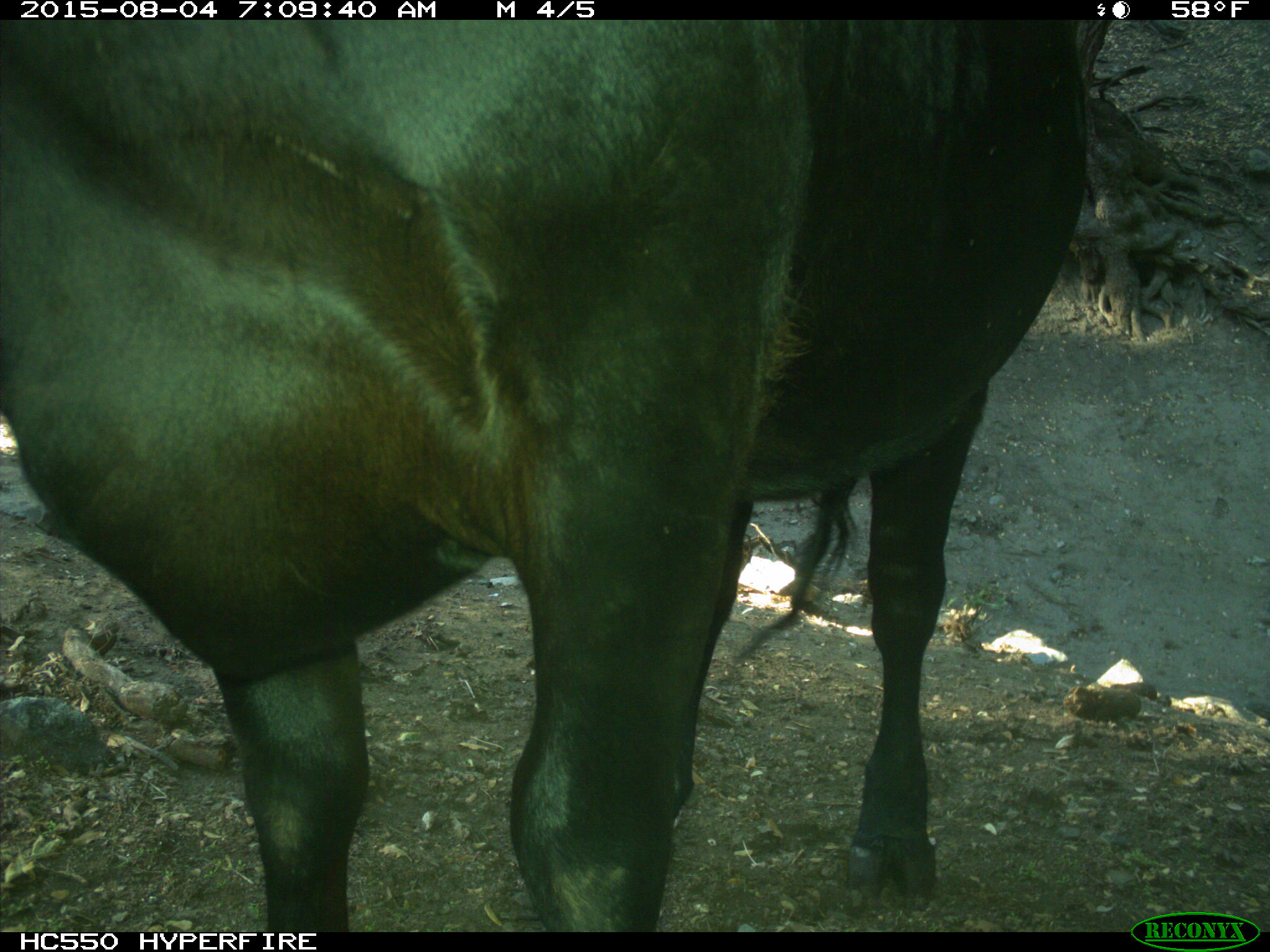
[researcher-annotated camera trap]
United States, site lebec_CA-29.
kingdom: Animalia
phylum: Chordata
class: Mammalia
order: Artiodactyla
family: Bovidae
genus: Bos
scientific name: Bos taurus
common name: domestic cow